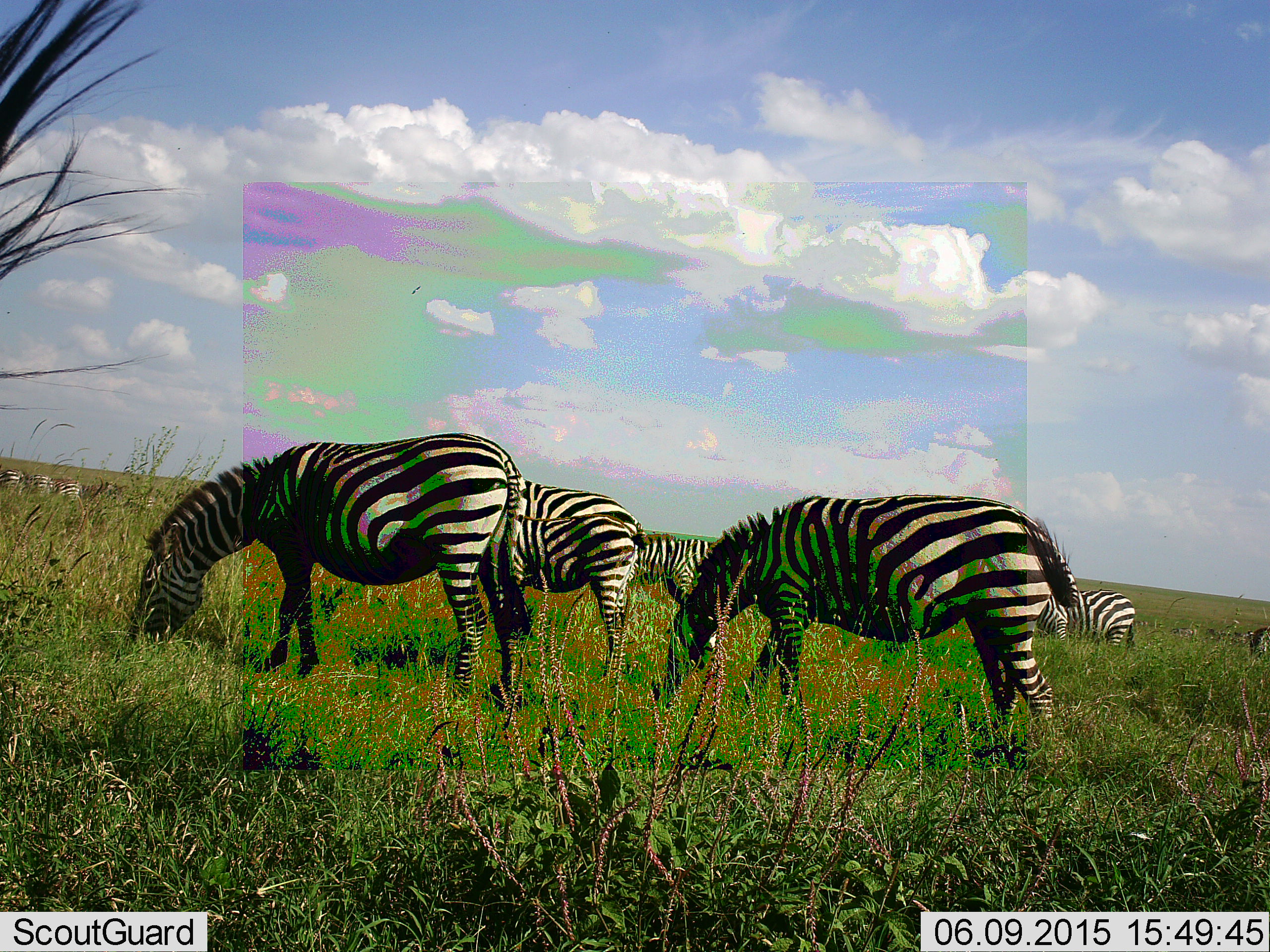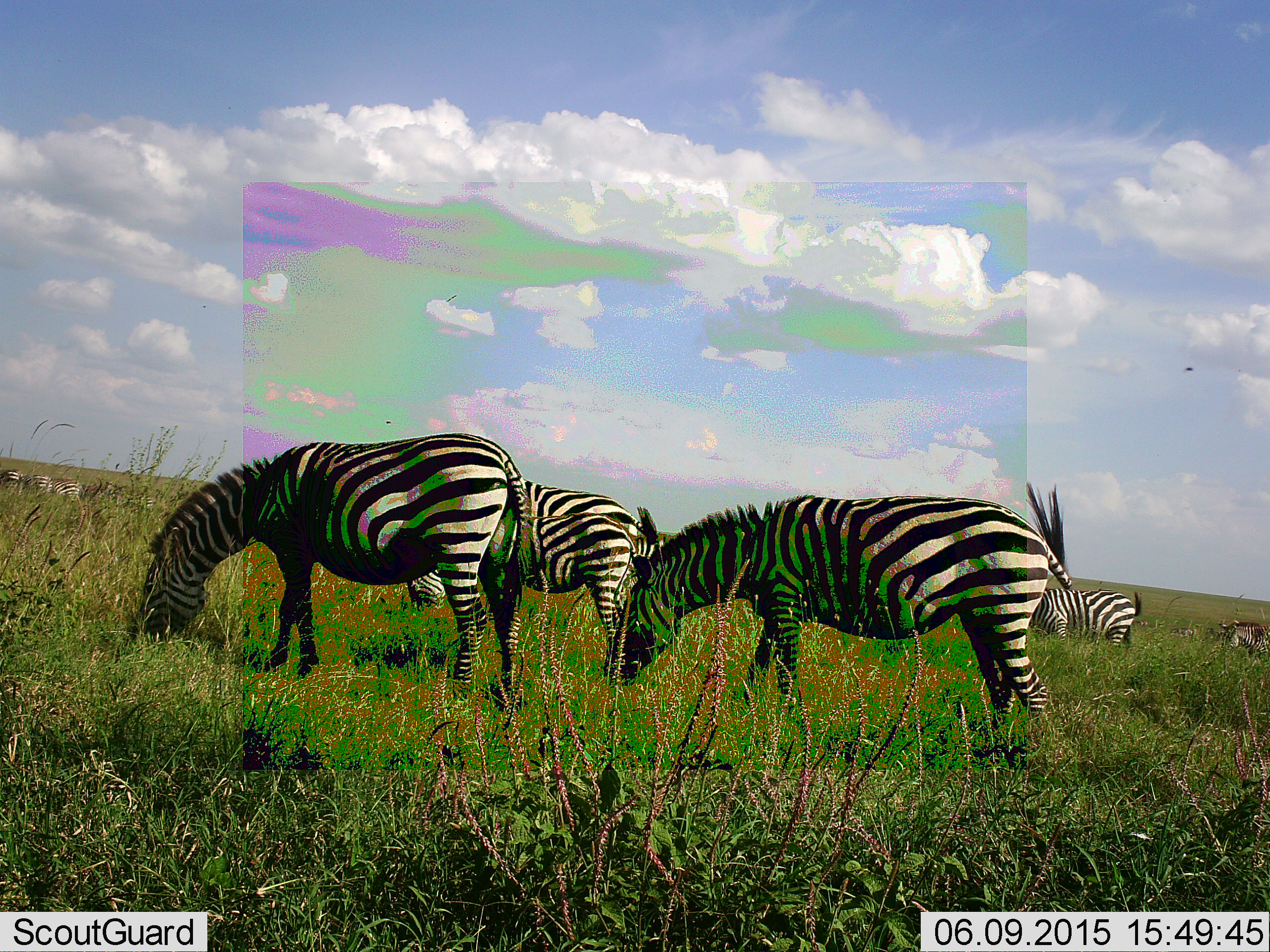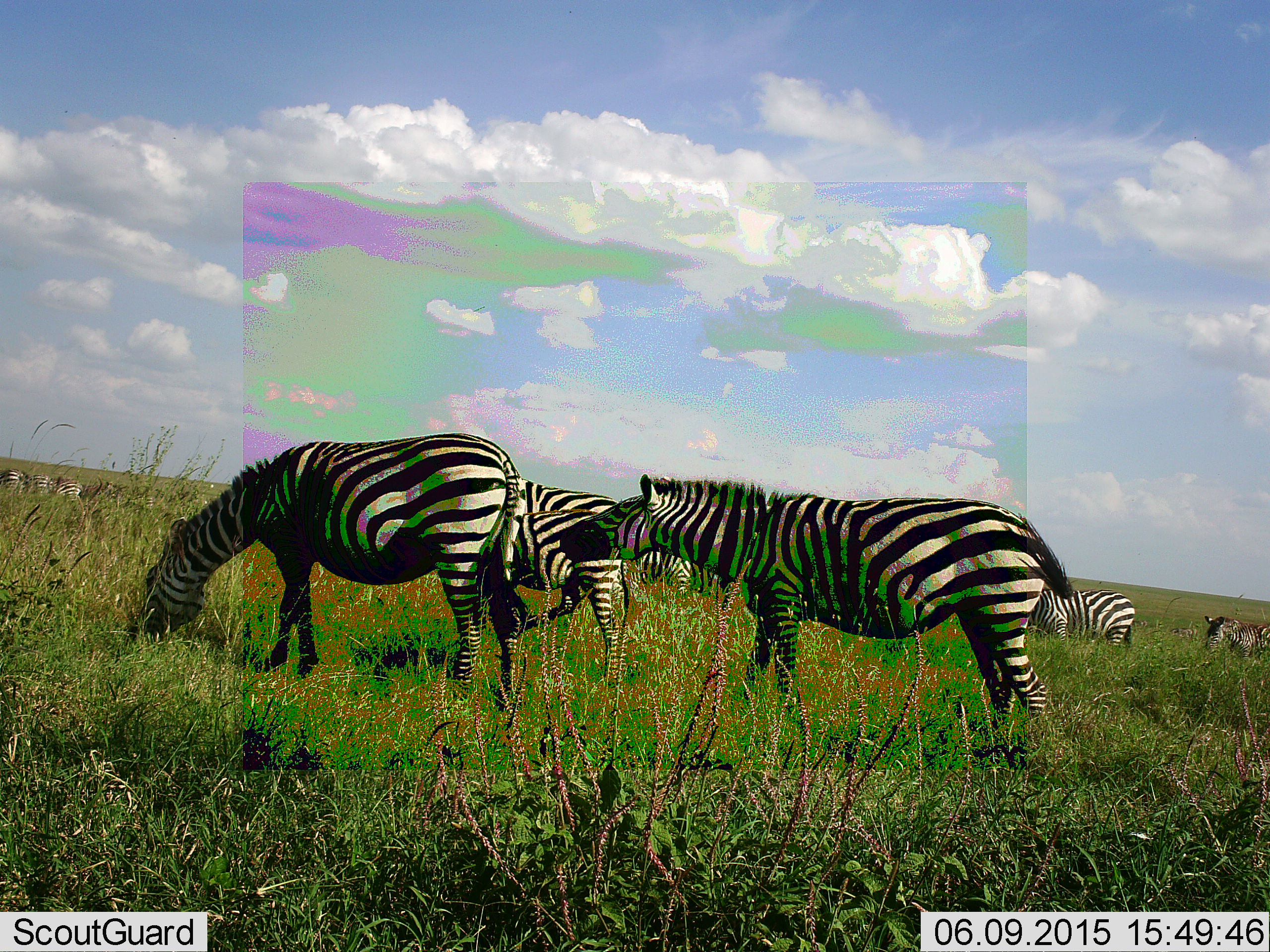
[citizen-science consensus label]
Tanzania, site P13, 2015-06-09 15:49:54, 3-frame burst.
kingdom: Animalia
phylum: Chordata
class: Mammalia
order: Perissodactyla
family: Equidae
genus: Equus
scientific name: Equus quagga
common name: plains zebra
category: zebra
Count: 9.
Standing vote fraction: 40%.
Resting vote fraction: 0%.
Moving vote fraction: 20%.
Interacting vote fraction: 0%.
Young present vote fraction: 20%.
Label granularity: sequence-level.